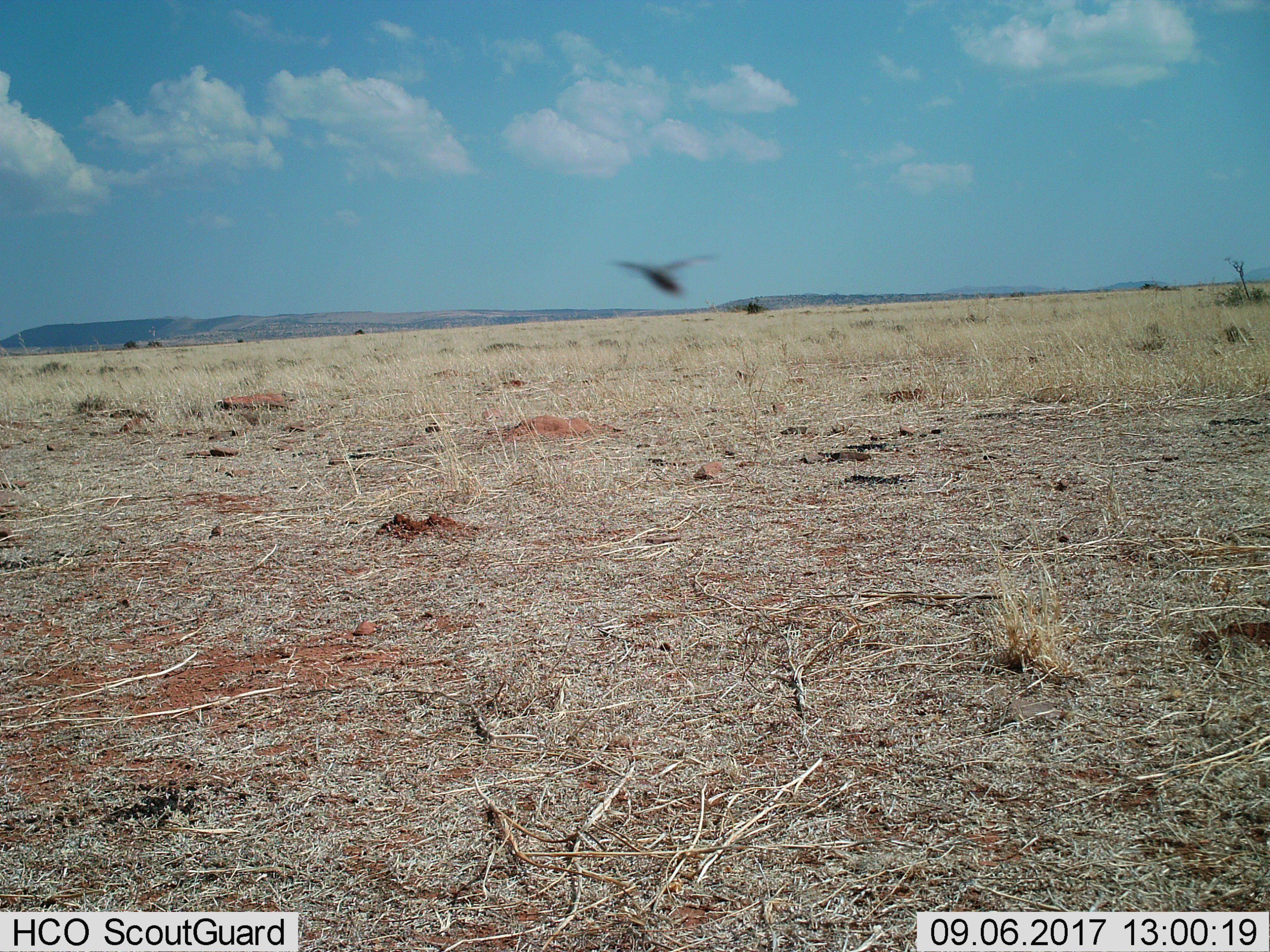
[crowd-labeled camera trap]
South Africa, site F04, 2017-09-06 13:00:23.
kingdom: Animalia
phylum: Chordata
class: Aves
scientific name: Aves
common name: bird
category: birdother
Birdother (bird) (Aves), count 1. Behavior (volunteer vote fractions): standing 0%, resting 0%, moving 100%, interacting 0%. Young present (vote fraction): 0%. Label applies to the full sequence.